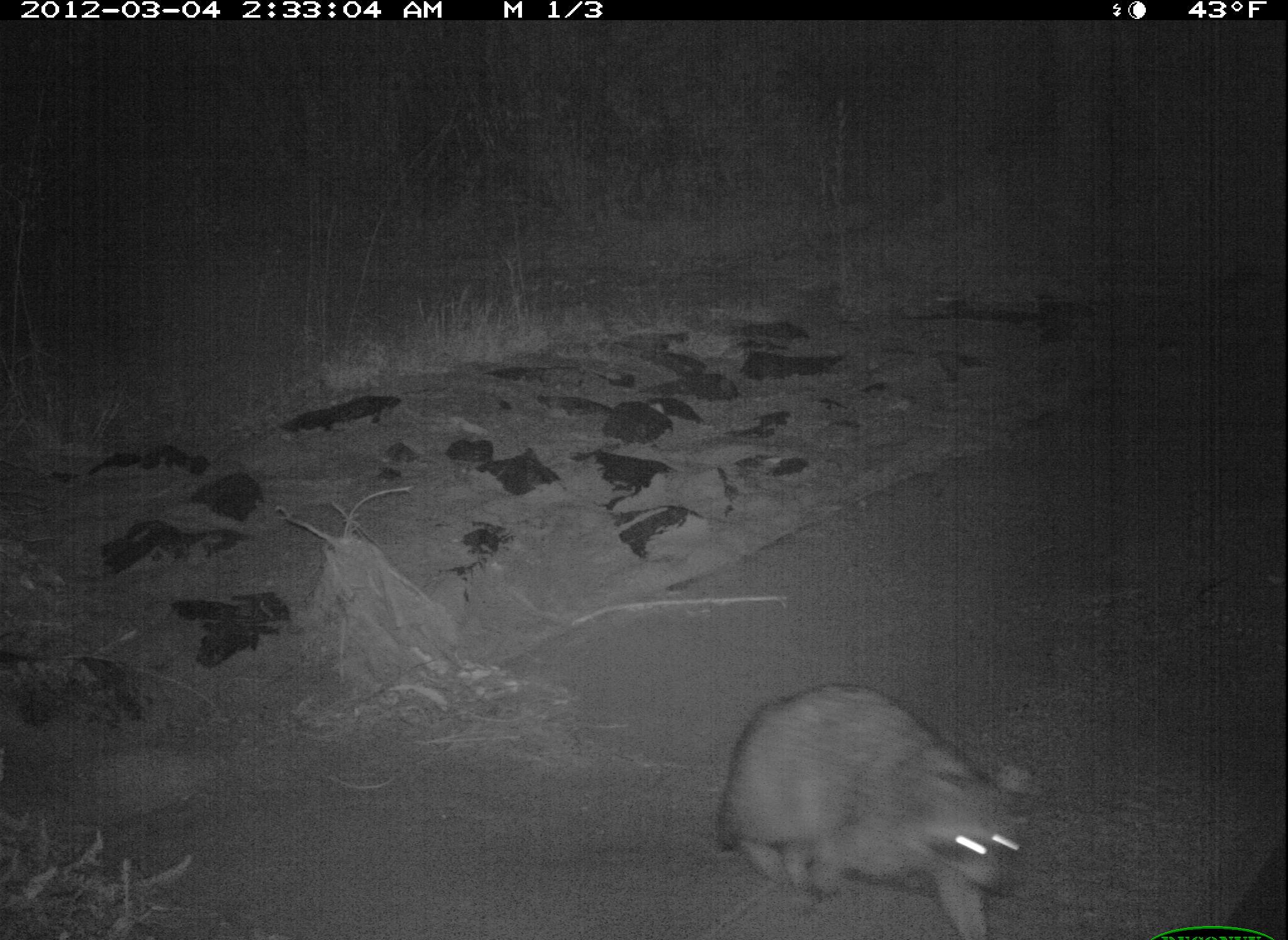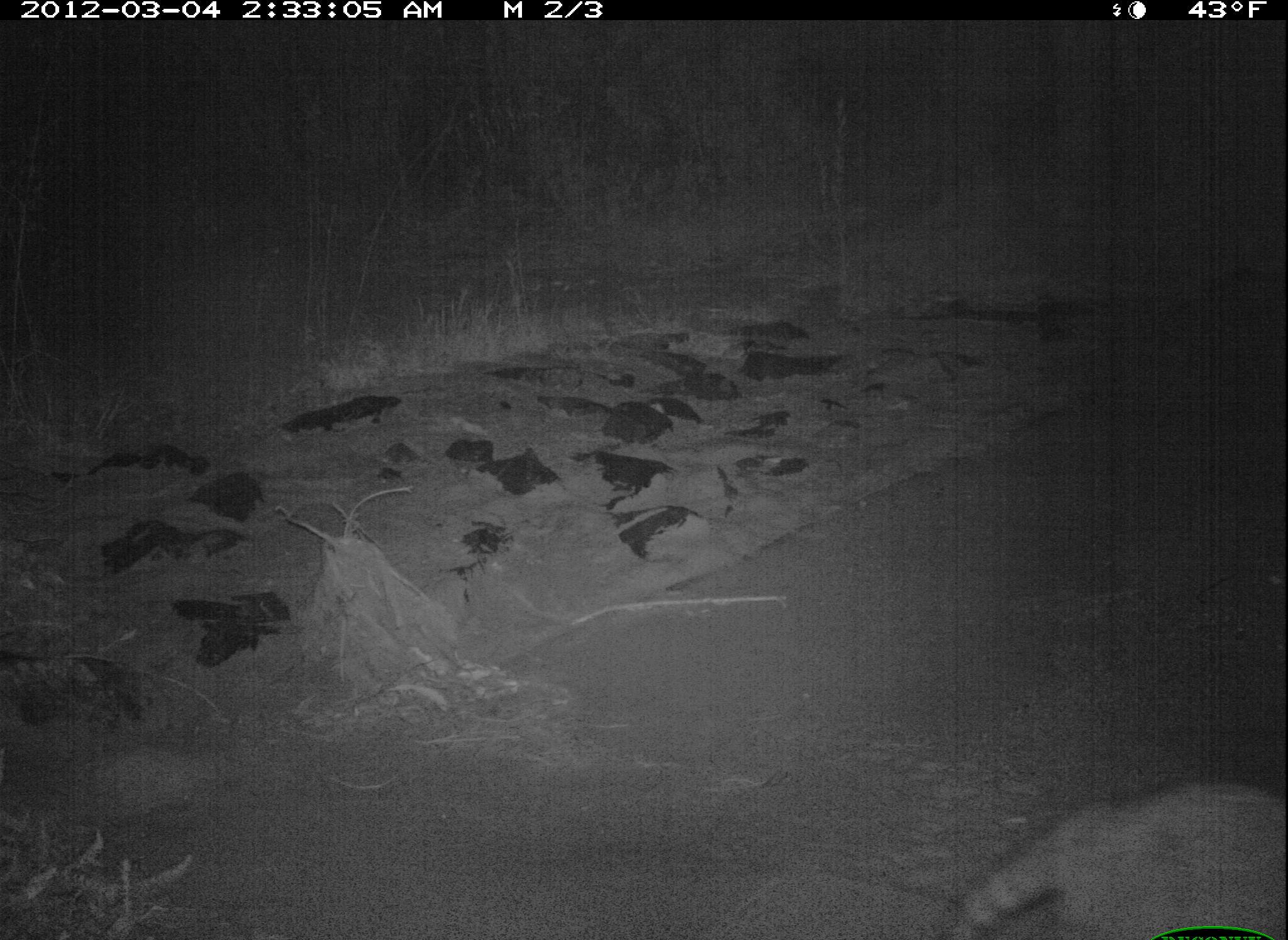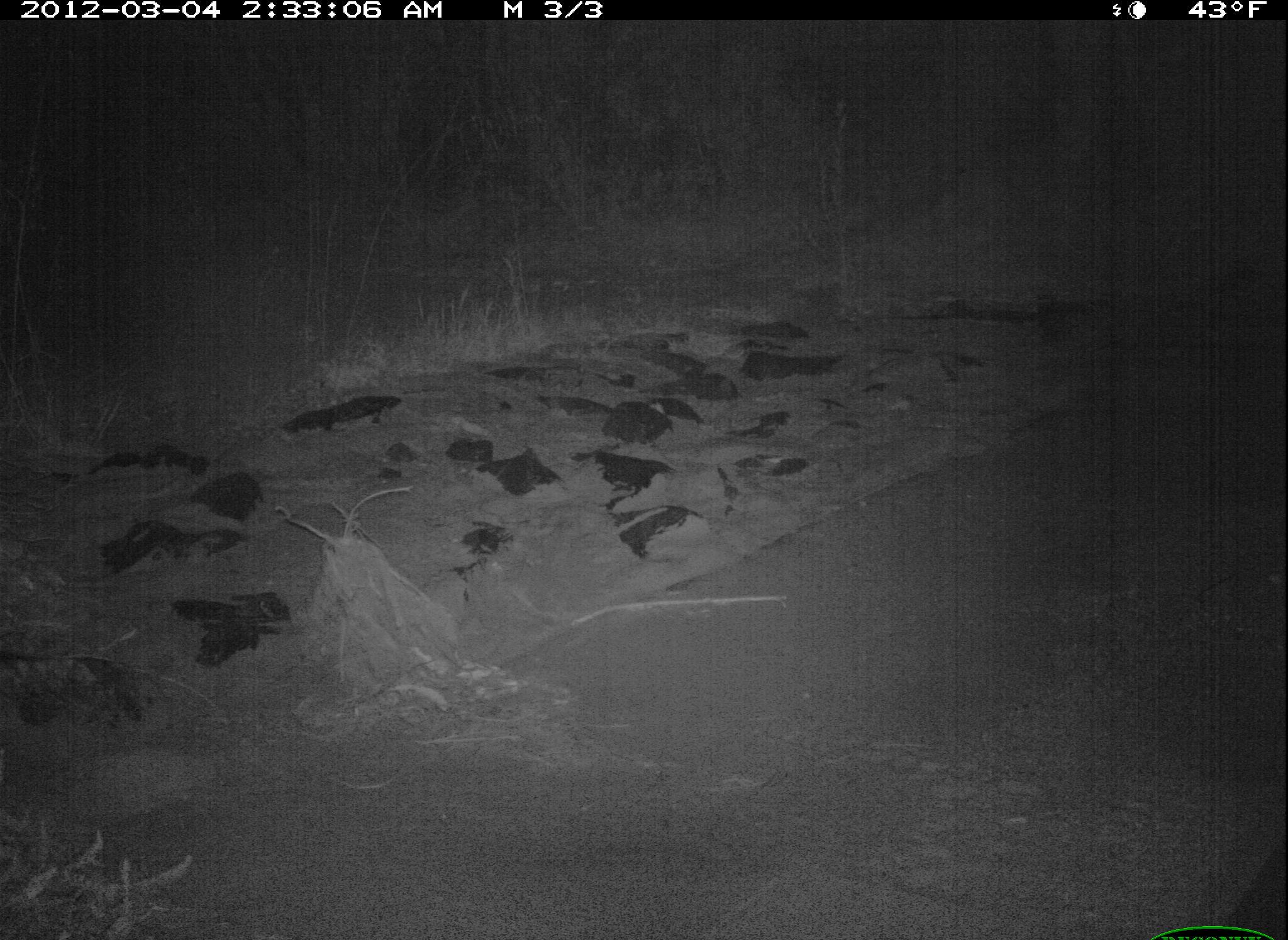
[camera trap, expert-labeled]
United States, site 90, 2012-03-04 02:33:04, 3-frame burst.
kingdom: Animalia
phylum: Chordata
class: Mammalia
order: Carnivora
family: Procyonidae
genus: Procyon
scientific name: Procyon lotor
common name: raccoon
Raccoon (Procyon lotor).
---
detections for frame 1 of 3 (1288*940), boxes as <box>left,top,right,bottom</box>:
raccoon: <box>708,676,1037,940</box>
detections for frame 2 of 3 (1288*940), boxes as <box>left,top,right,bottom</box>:
raccoon: <box>943,769,1288,940</box>